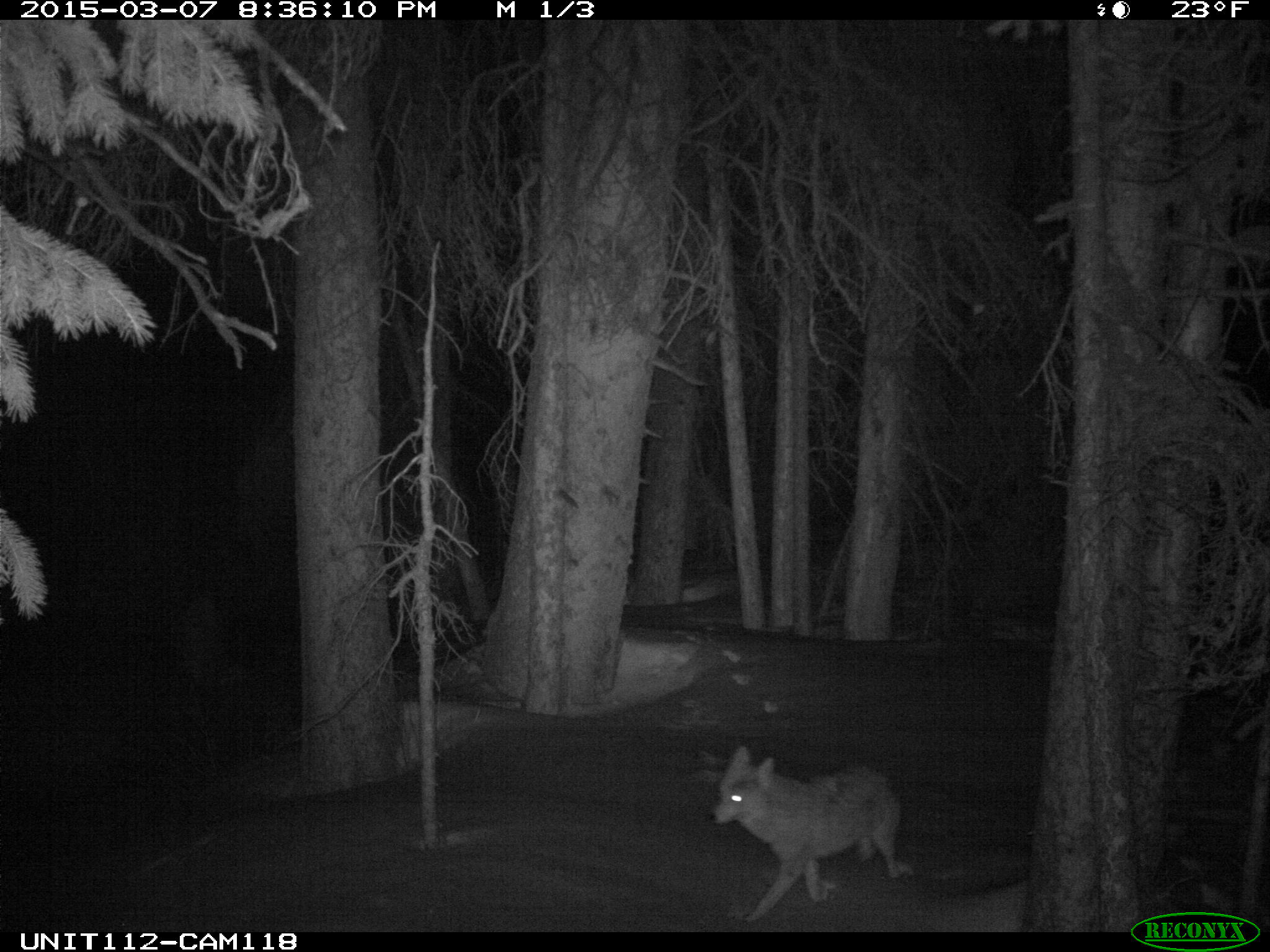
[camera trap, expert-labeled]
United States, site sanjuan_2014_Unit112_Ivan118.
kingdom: Animalia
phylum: Chordata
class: Mammalia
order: Carnivora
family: Canidae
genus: Canis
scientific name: Canis latrans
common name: coyote